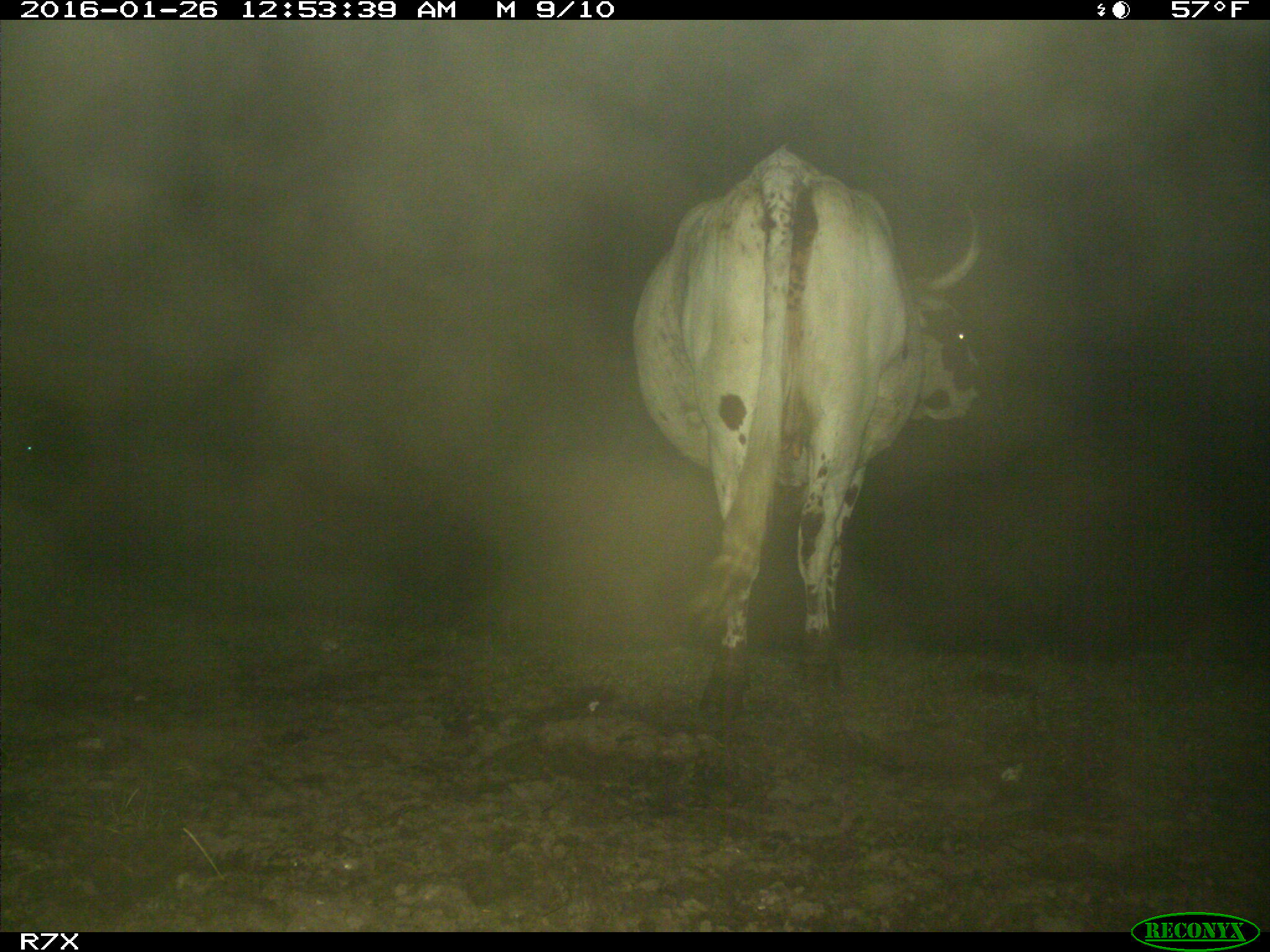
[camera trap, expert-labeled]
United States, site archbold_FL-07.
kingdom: Animalia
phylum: Chordata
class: Mammalia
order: Artiodactyla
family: Bovidae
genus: Bos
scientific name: Bos taurus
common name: domestic cow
Bos taurus (domestic cow).